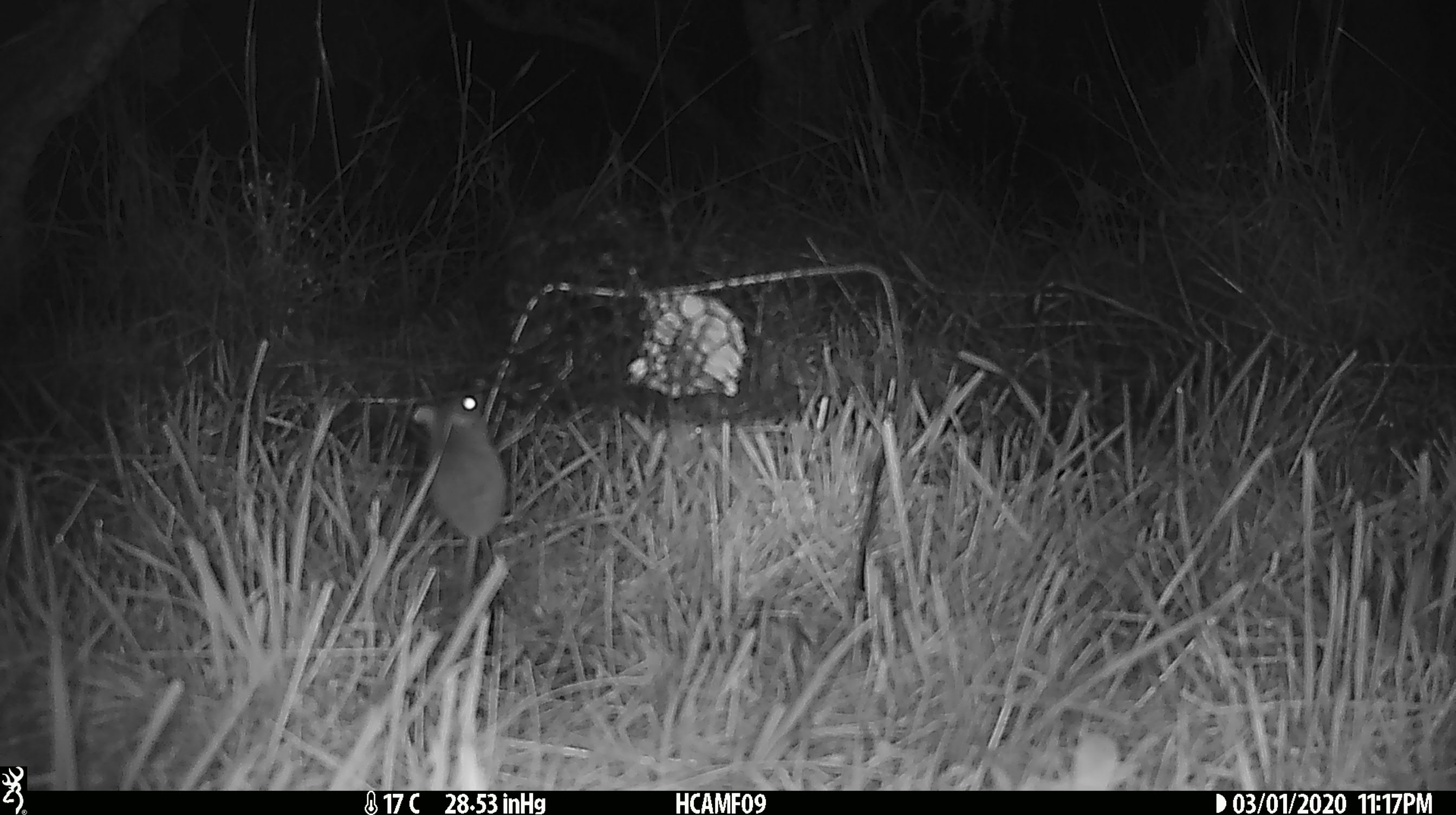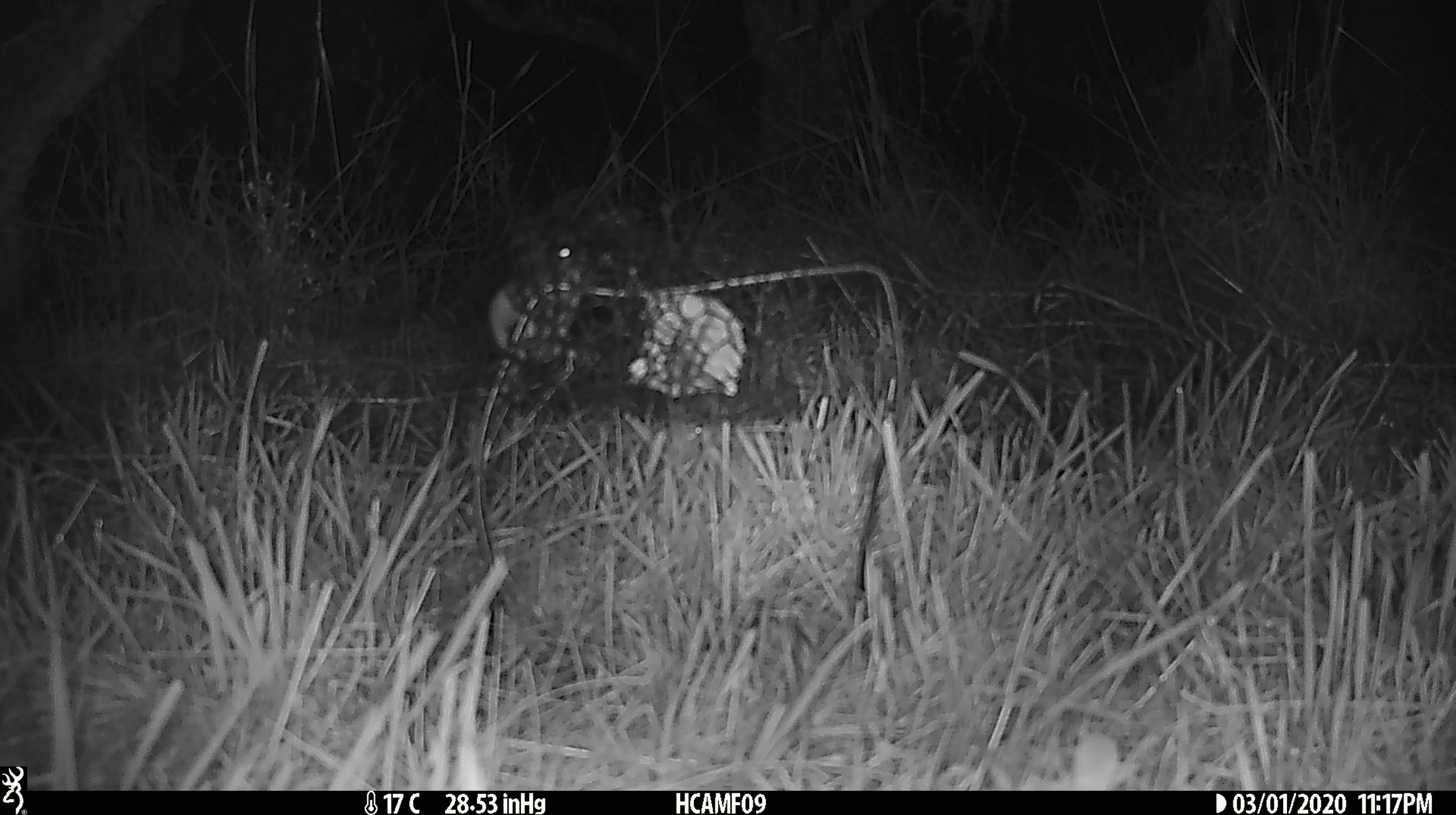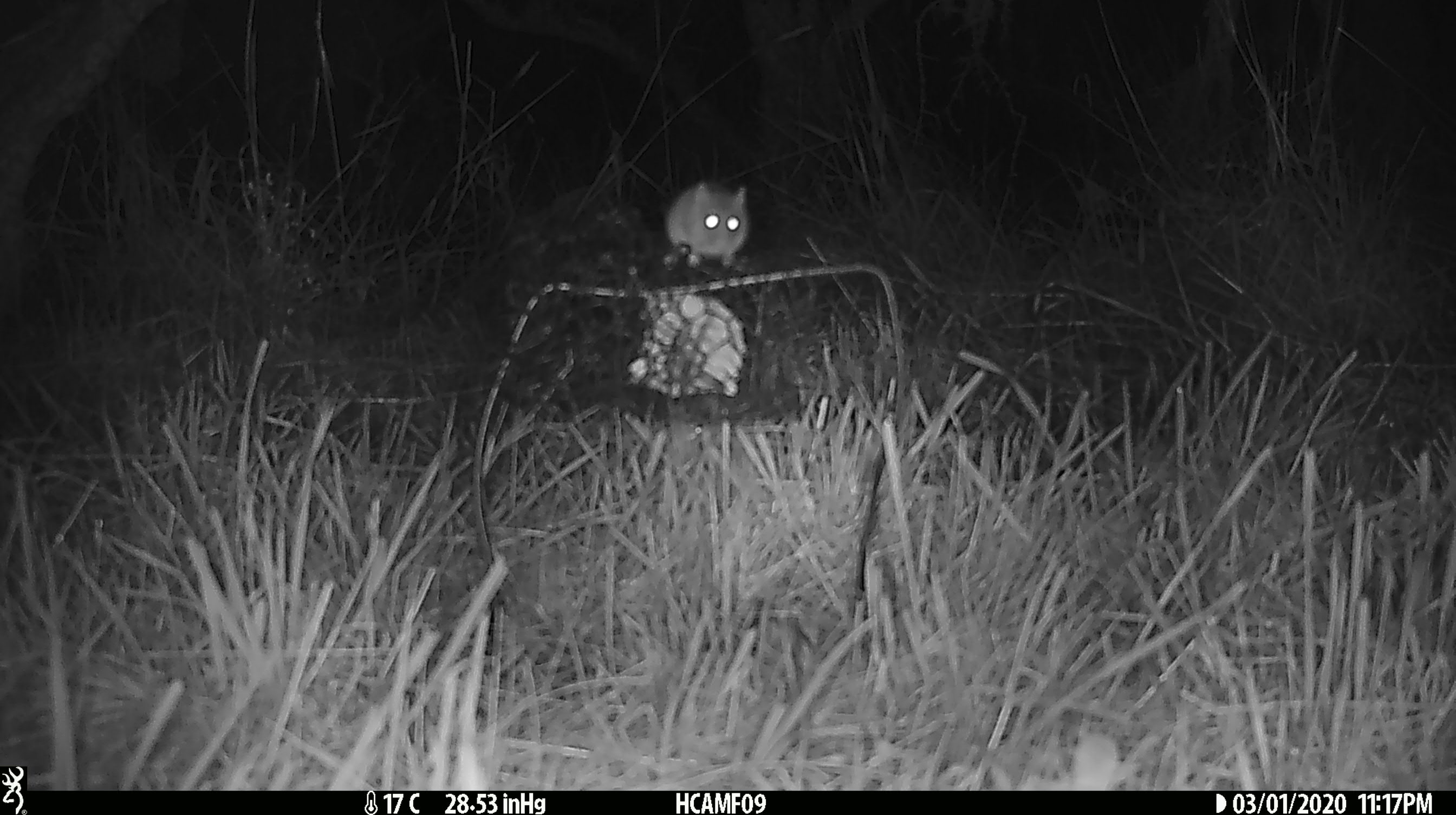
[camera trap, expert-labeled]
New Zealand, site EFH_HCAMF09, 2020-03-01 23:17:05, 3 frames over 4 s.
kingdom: Animalia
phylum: Chordata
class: Mammalia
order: Rodentia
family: Muridae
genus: Mus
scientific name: Mus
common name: mouse